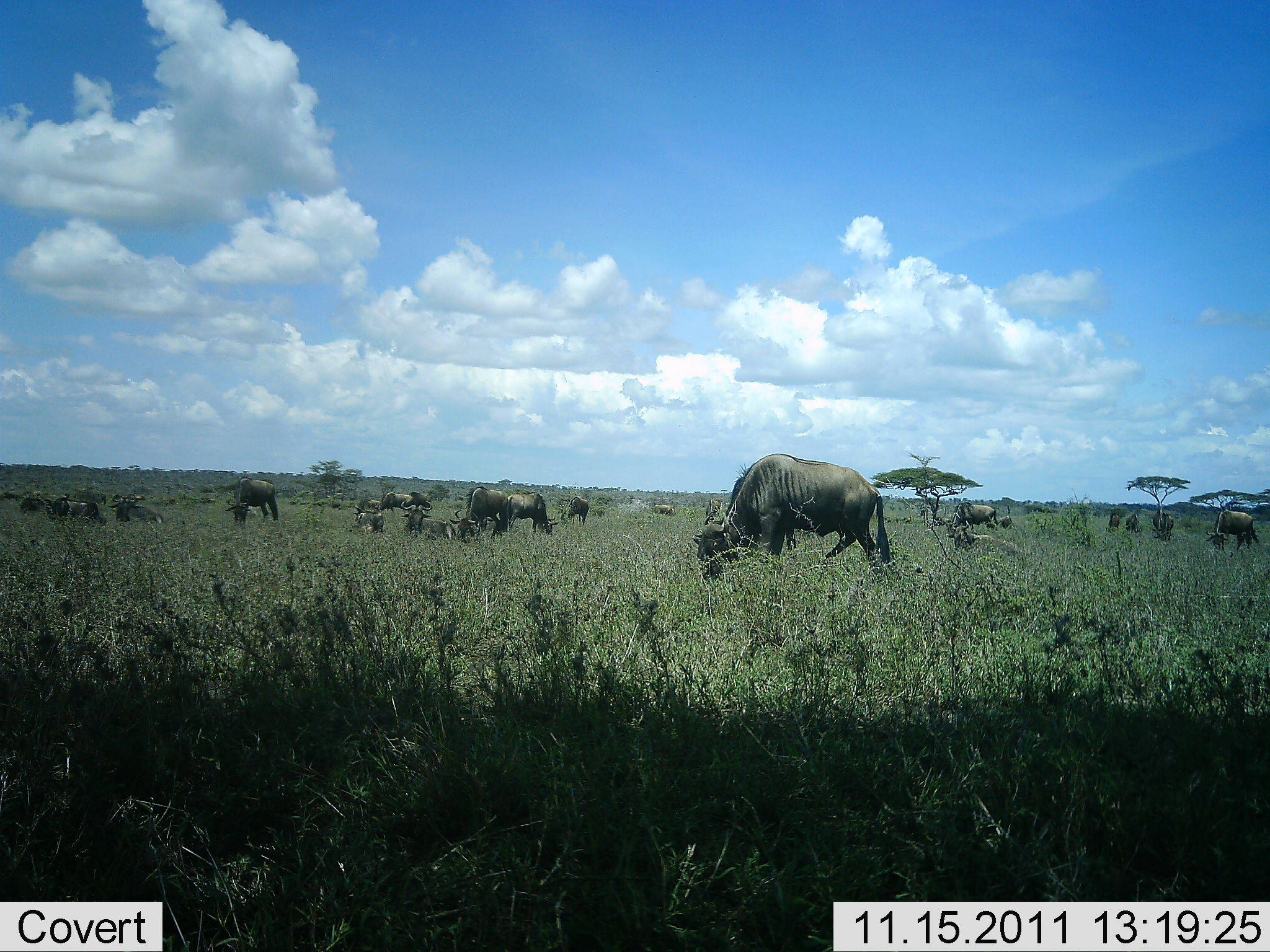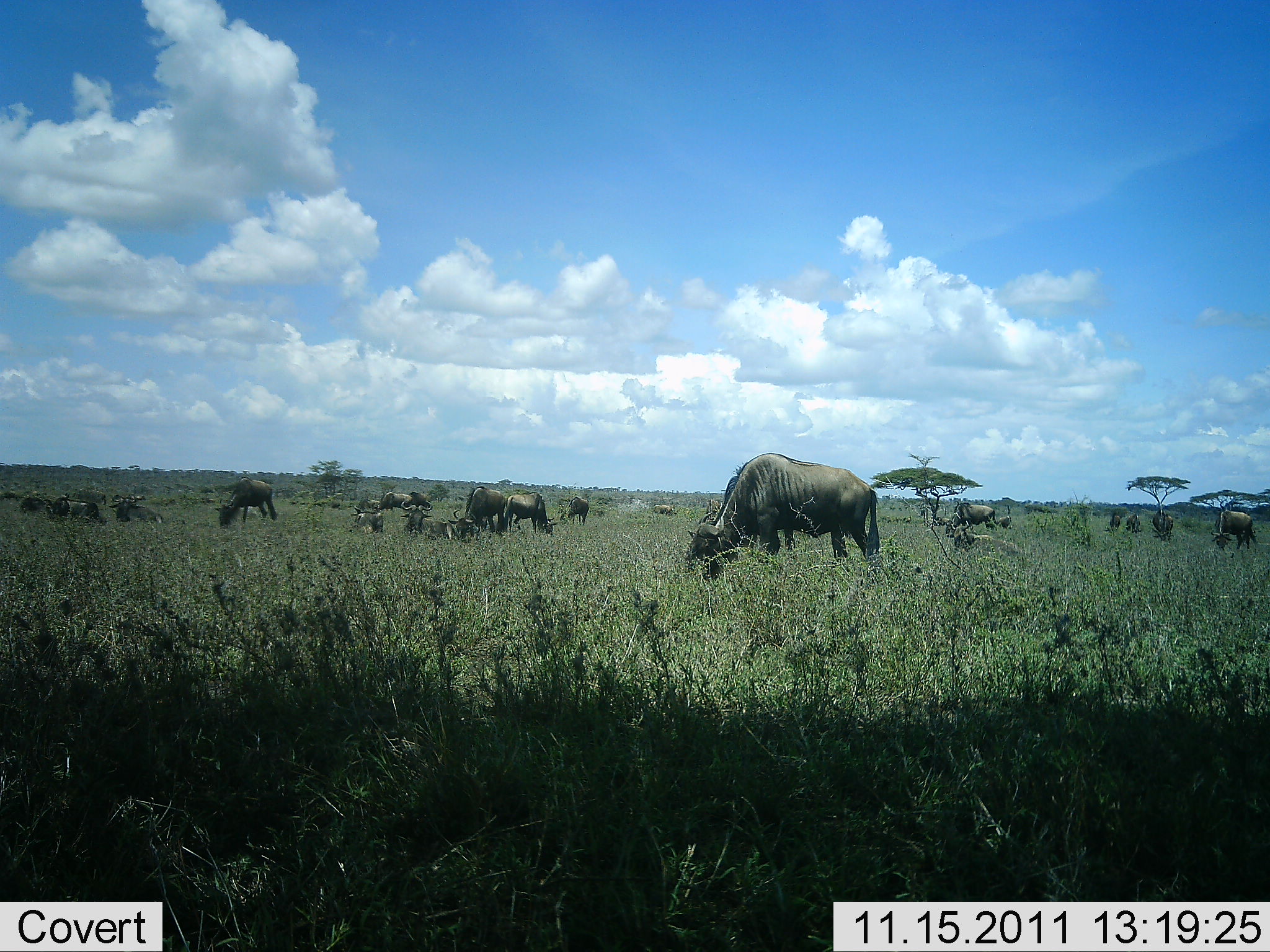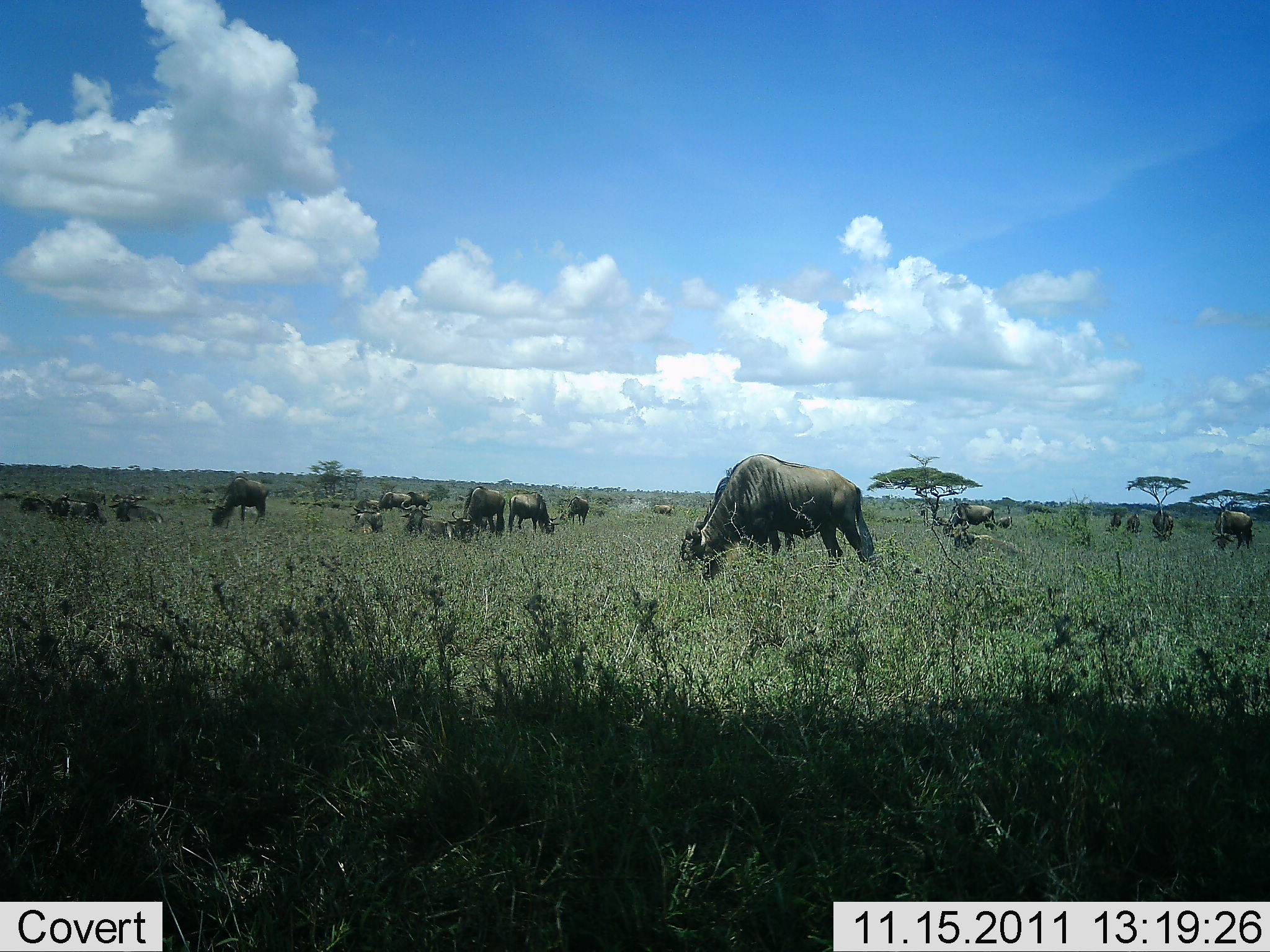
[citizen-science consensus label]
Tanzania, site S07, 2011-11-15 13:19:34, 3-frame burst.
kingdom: Animalia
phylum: Chordata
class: Mammalia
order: Artiodactyla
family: Bovidae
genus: Connochaetes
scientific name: Connochaetes taurinus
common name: blue wildebeest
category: wildebeest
Wildebeest (blue wildebeest) (Connochaetes taurinus), count 11-50. Behavior (volunteer vote fractions): standing 55%, resting 18%, moving 36%, interacting 0%. Young present (vote fraction): 0%. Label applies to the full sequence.